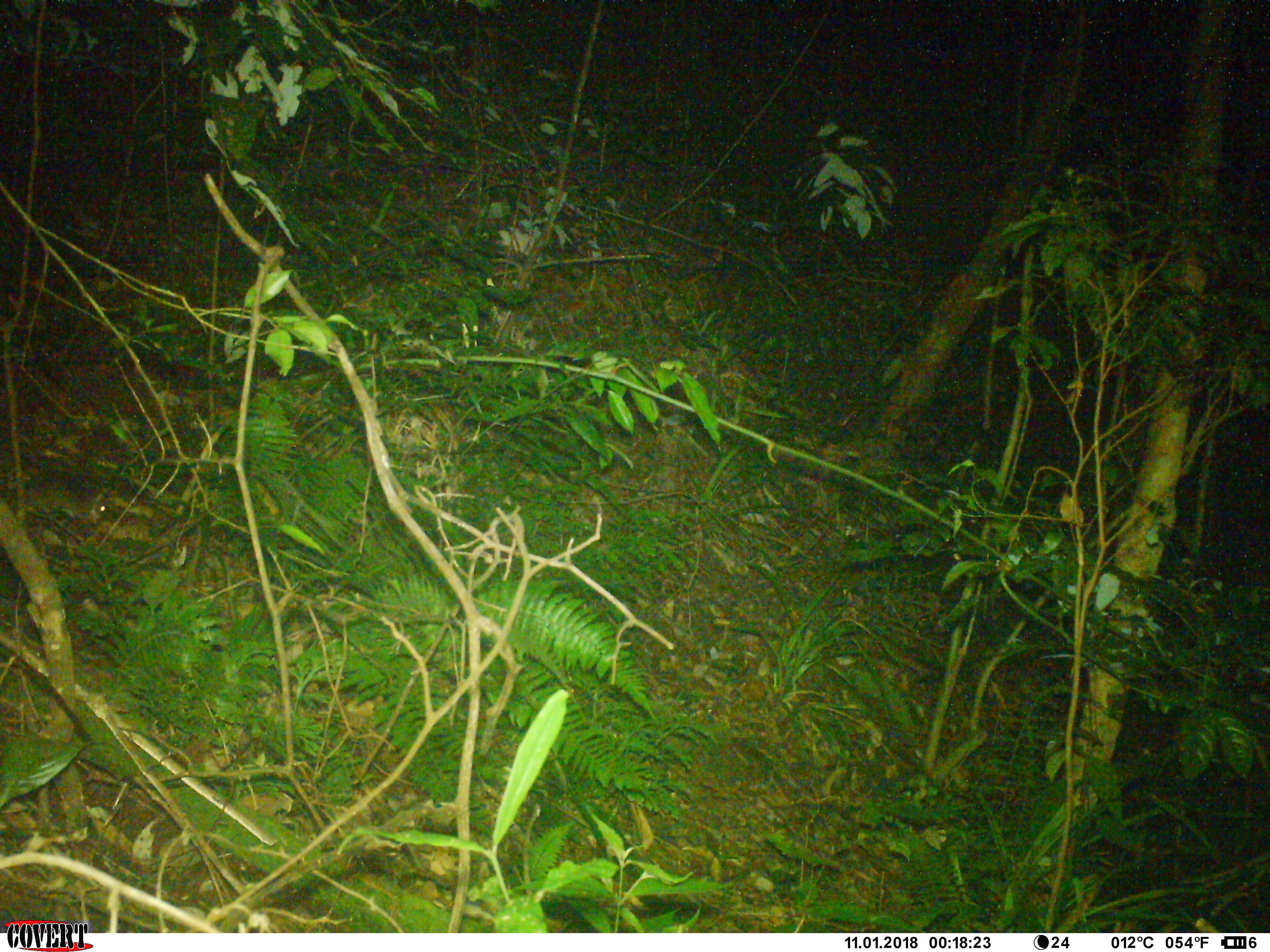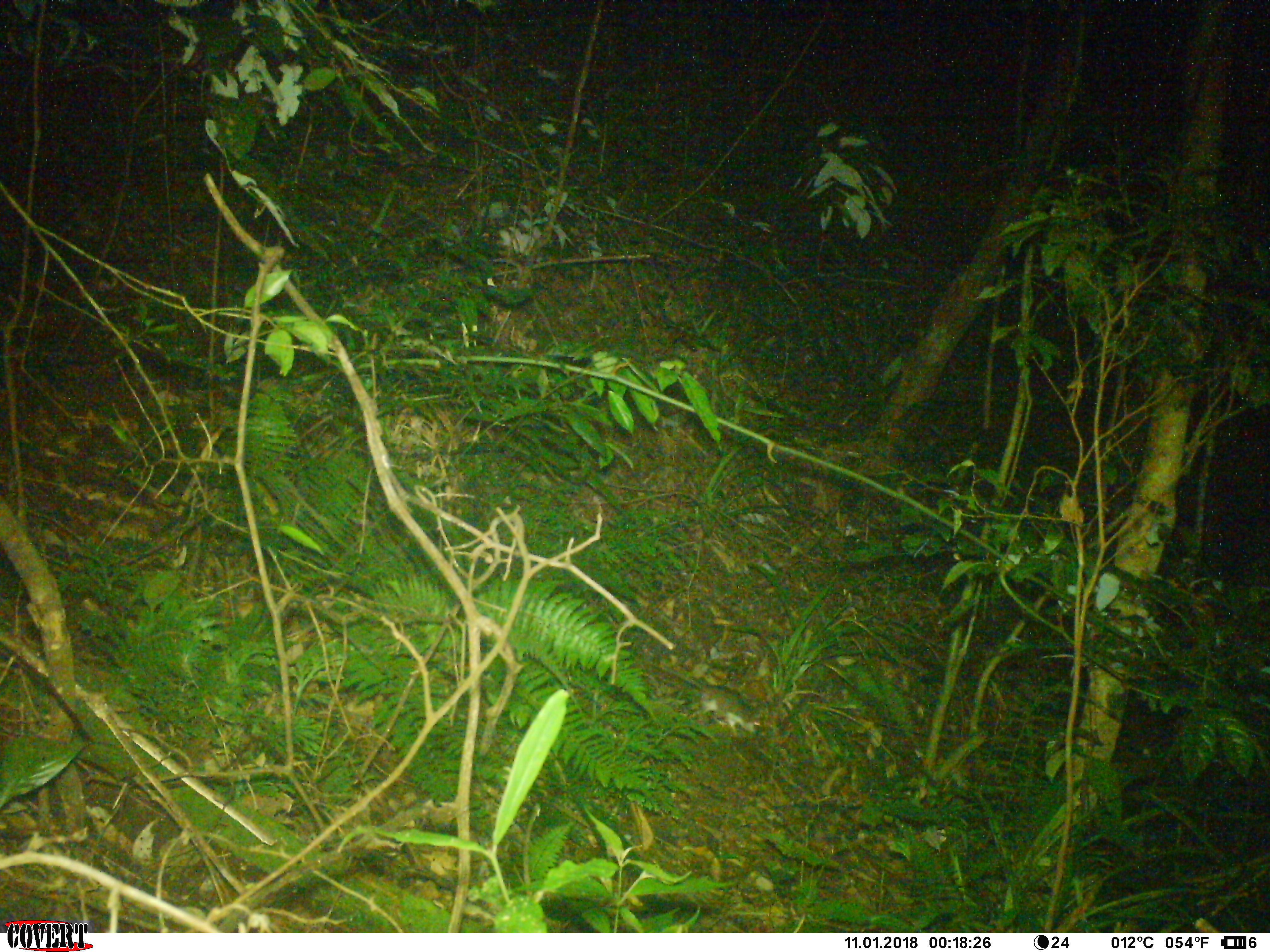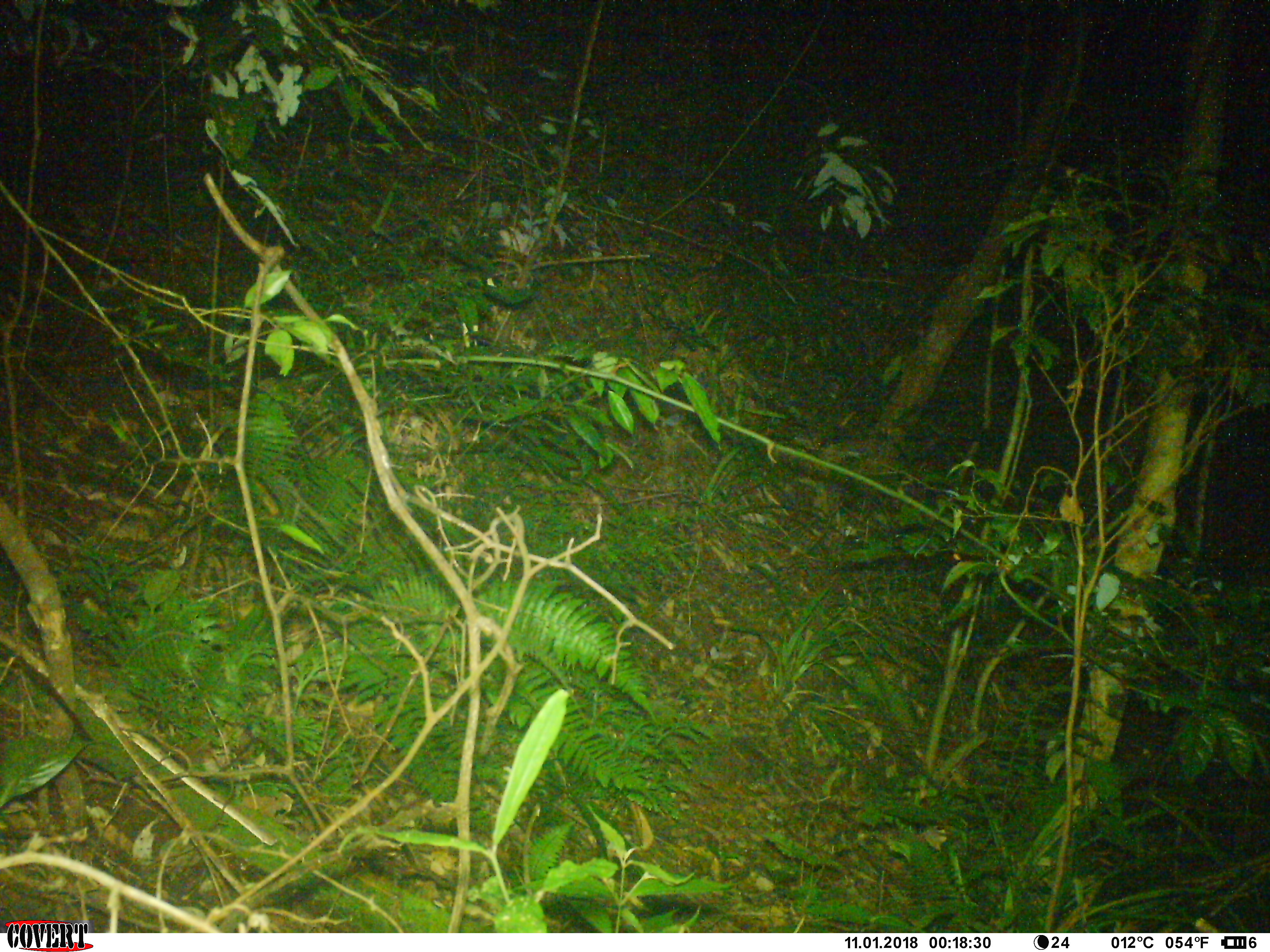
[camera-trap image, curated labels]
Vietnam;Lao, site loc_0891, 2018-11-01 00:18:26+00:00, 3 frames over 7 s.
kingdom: Animalia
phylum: Chordata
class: Mammalia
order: Rodentia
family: Muridae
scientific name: Muridae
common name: old-world mice and rats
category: unidentified murid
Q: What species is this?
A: Unidentified murid (old-world mice and rats) (Muridae).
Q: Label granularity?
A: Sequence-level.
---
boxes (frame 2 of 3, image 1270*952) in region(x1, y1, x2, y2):
unidentified murid: region(643, 662, 761, 737)